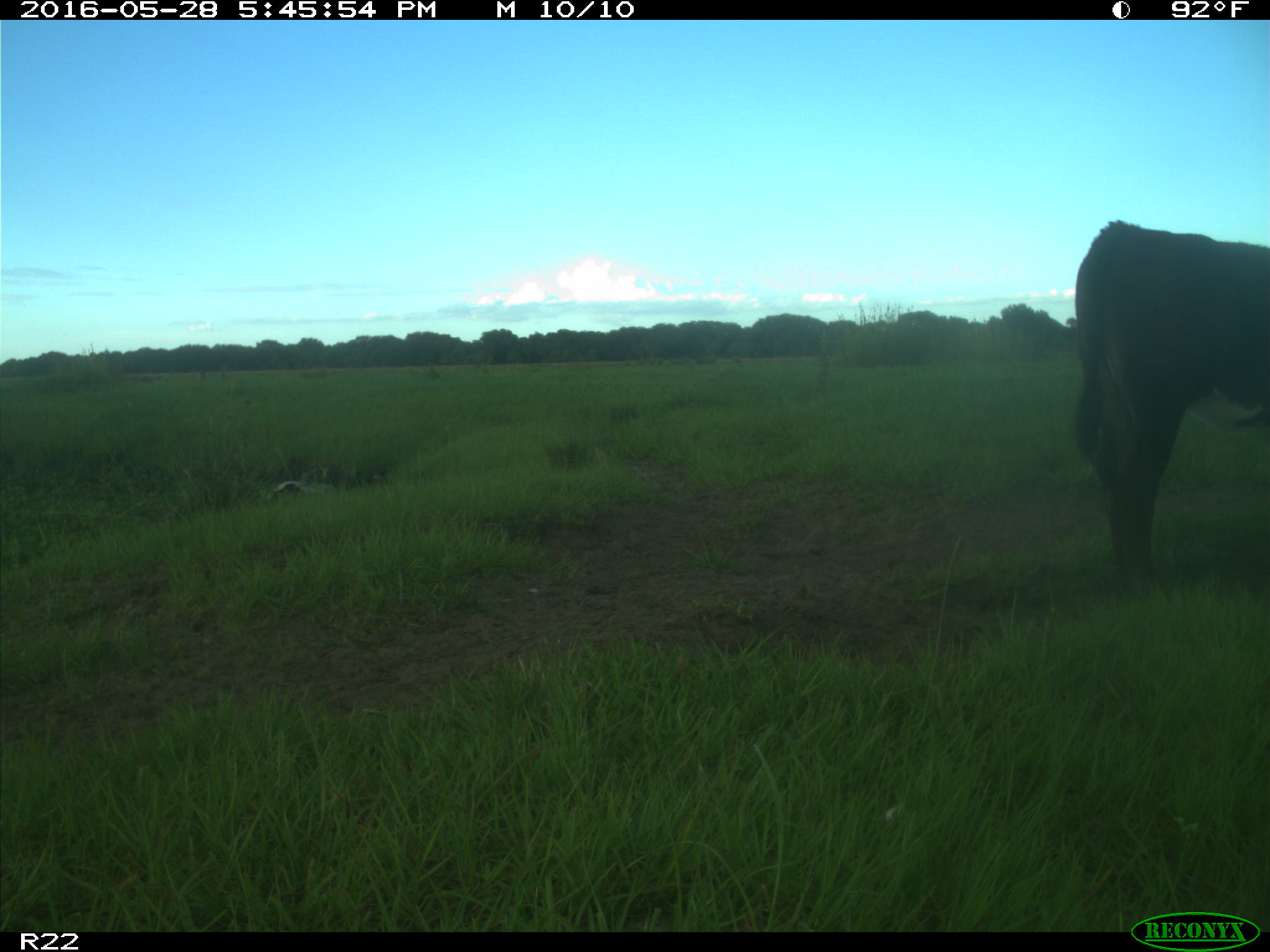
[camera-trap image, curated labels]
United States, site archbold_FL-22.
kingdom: Animalia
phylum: Chordata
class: Mammalia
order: Artiodactyla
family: Bovidae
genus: Bos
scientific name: Bos taurus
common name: domestic cow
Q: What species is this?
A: Bos taurus (domestic cow).